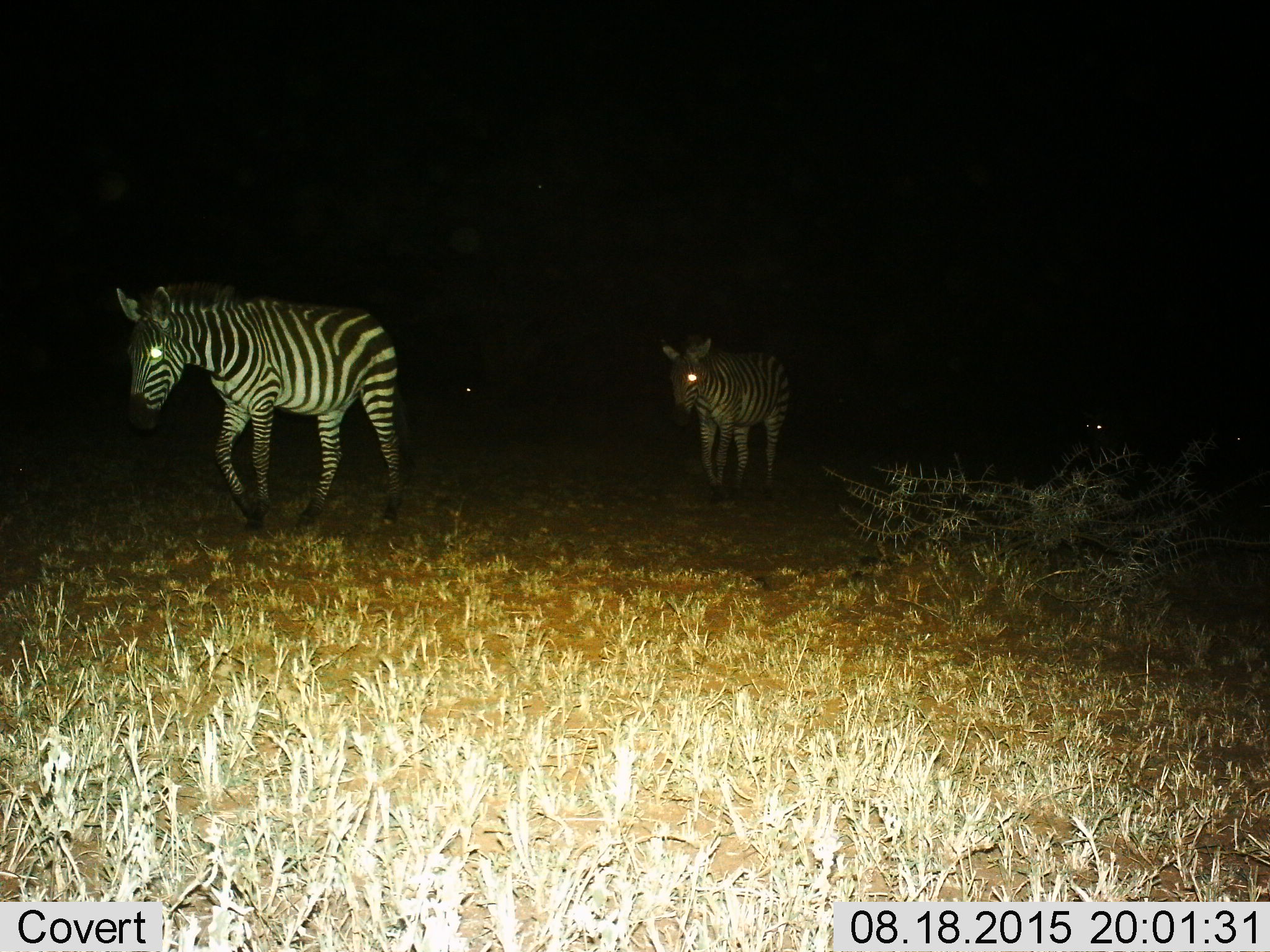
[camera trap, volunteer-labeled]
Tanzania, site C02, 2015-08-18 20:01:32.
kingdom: Animalia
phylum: Chordata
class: Mammalia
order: Perissodactyla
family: Equidae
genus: Equus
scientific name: Equus quagga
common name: plains zebra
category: zebra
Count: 3.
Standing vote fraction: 20%.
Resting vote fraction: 0%.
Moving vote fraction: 90%.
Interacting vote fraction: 0%.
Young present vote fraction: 0%.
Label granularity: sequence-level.